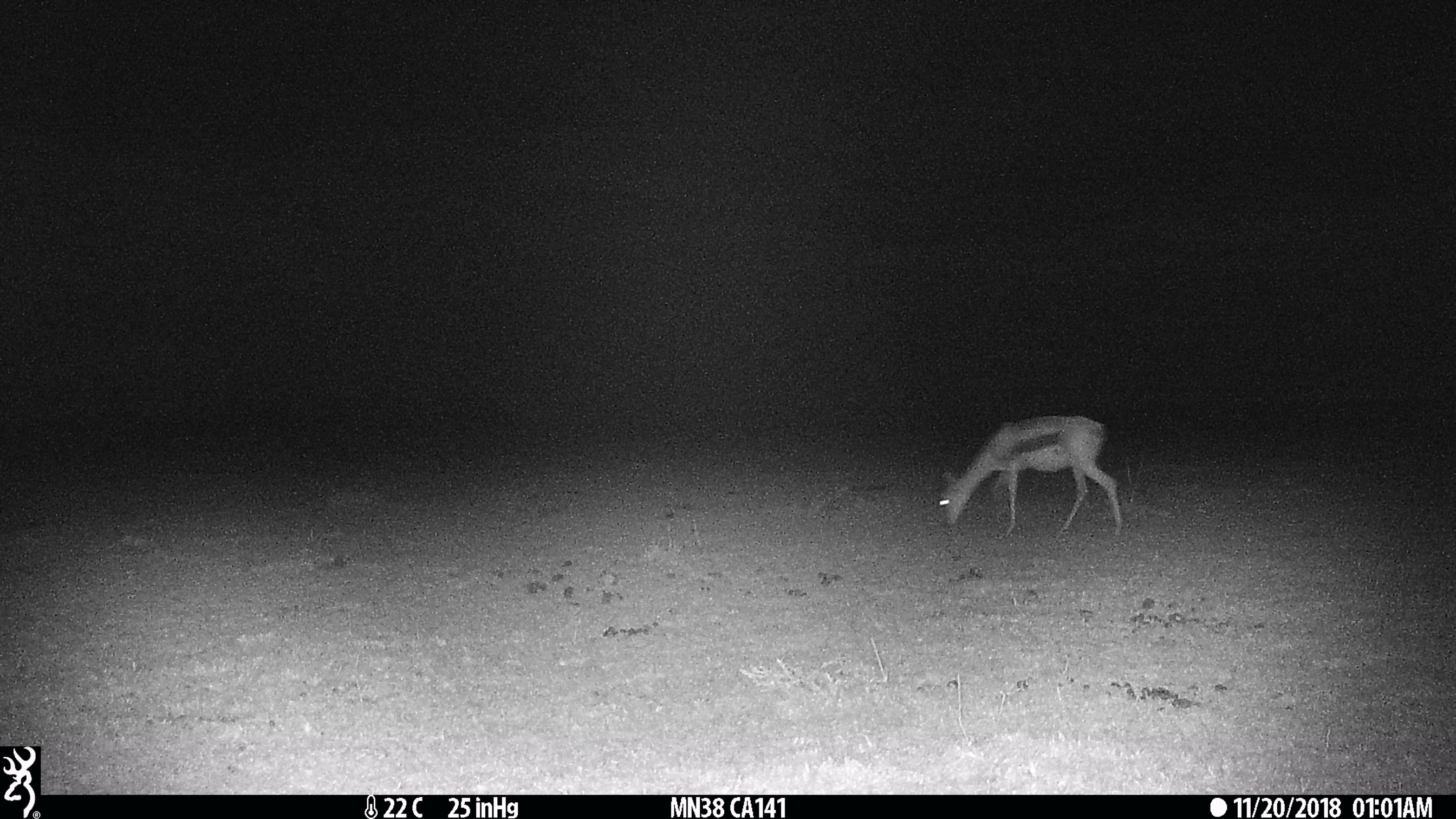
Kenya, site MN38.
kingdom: Animalia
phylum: Chordata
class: Mammalia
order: Artiodactyla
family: Bovidae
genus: Eudorcas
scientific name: Eudorcas thomsonii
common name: thomon's gazelle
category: gazelle thomsons